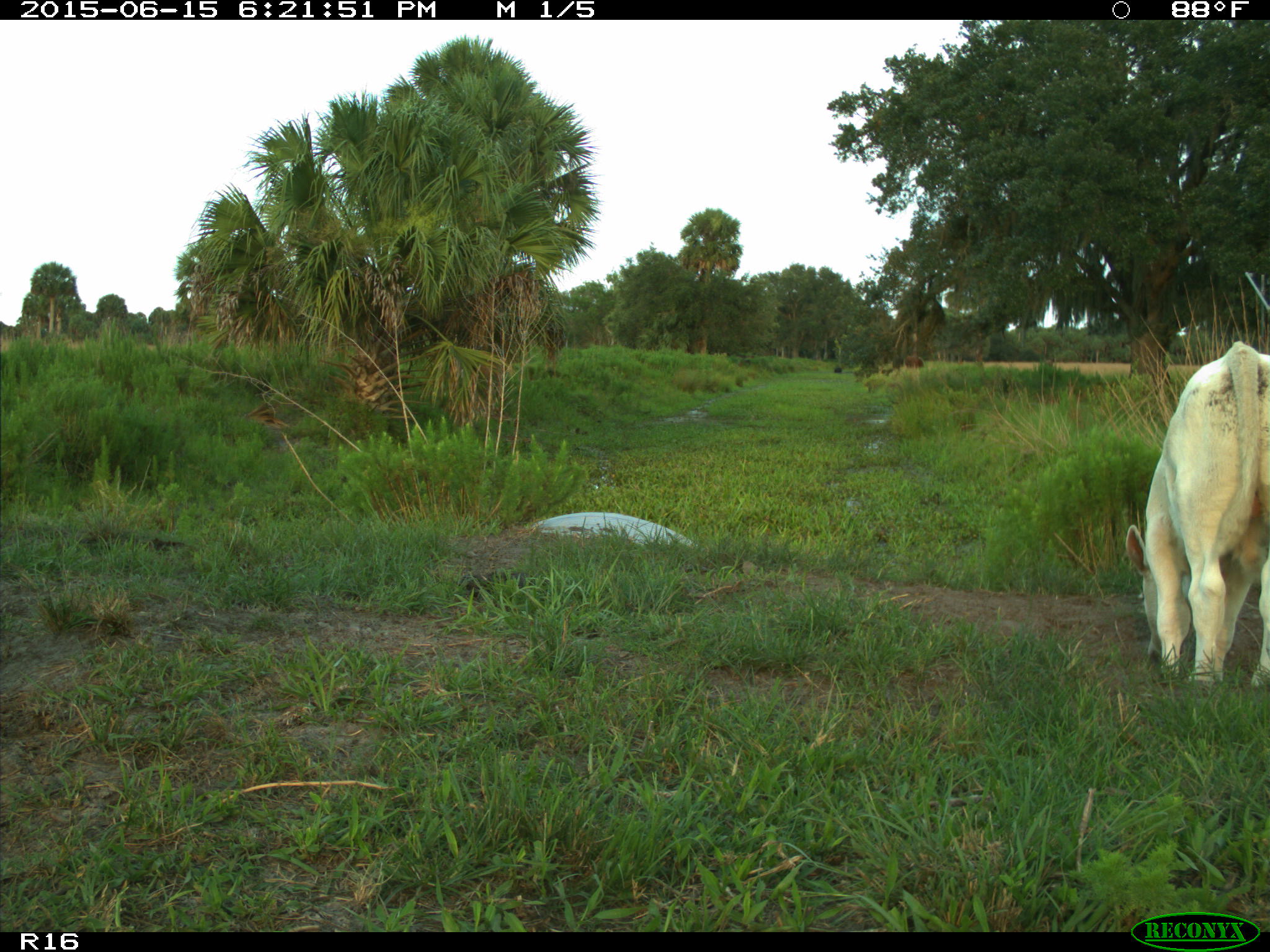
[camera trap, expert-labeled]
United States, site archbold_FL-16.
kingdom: Animalia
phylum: Chordata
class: Mammalia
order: Artiodactyla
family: Bovidae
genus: Bos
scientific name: Bos taurus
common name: domestic cow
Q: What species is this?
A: Bos taurus (domestic cow).